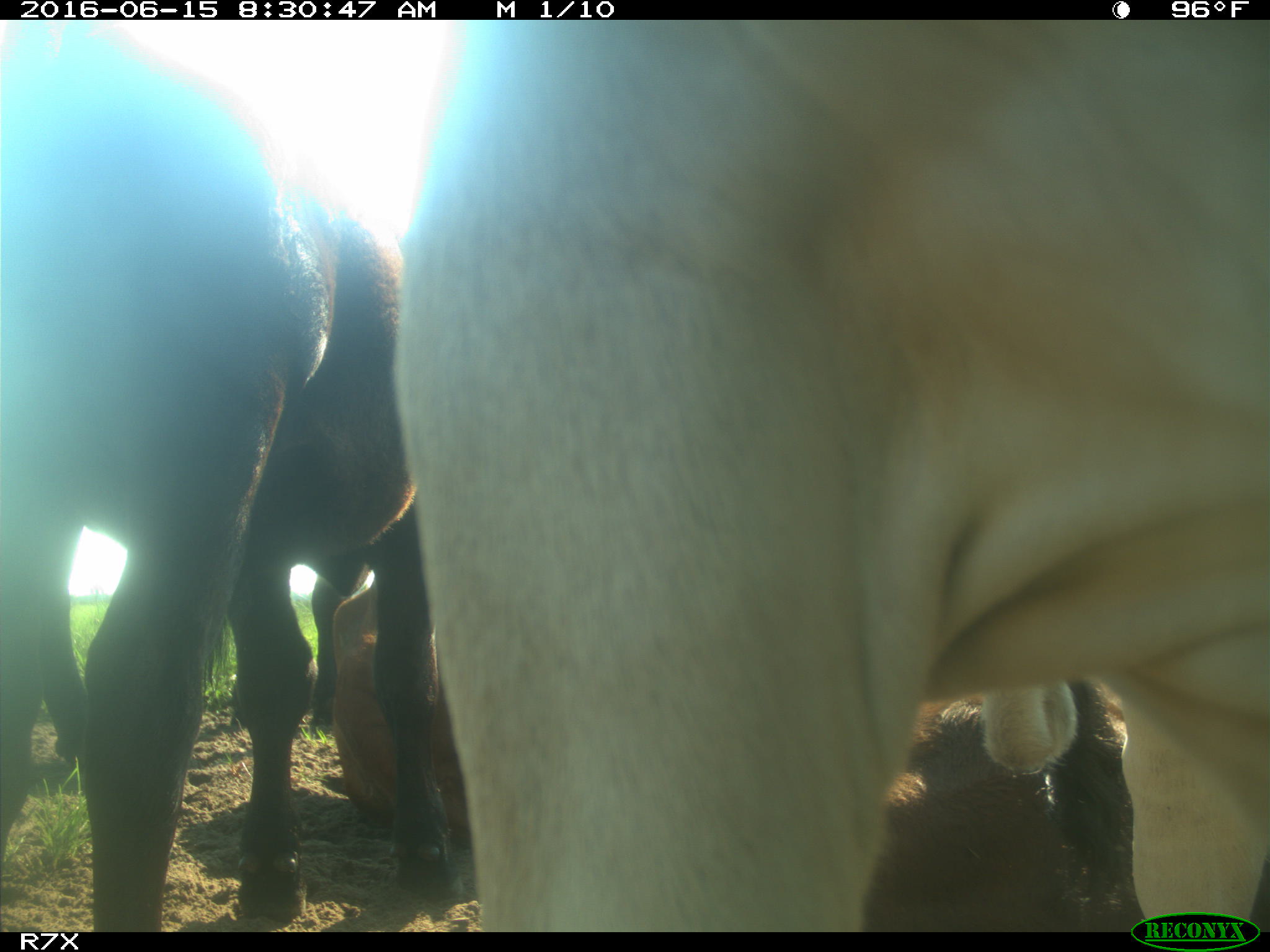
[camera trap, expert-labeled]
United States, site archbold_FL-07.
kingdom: Animalia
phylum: Chordata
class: Mammalia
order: Artiodactyla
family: Bovidae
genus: Bos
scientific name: Bos taurus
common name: domestic cow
Bos taurus (domestic cow).